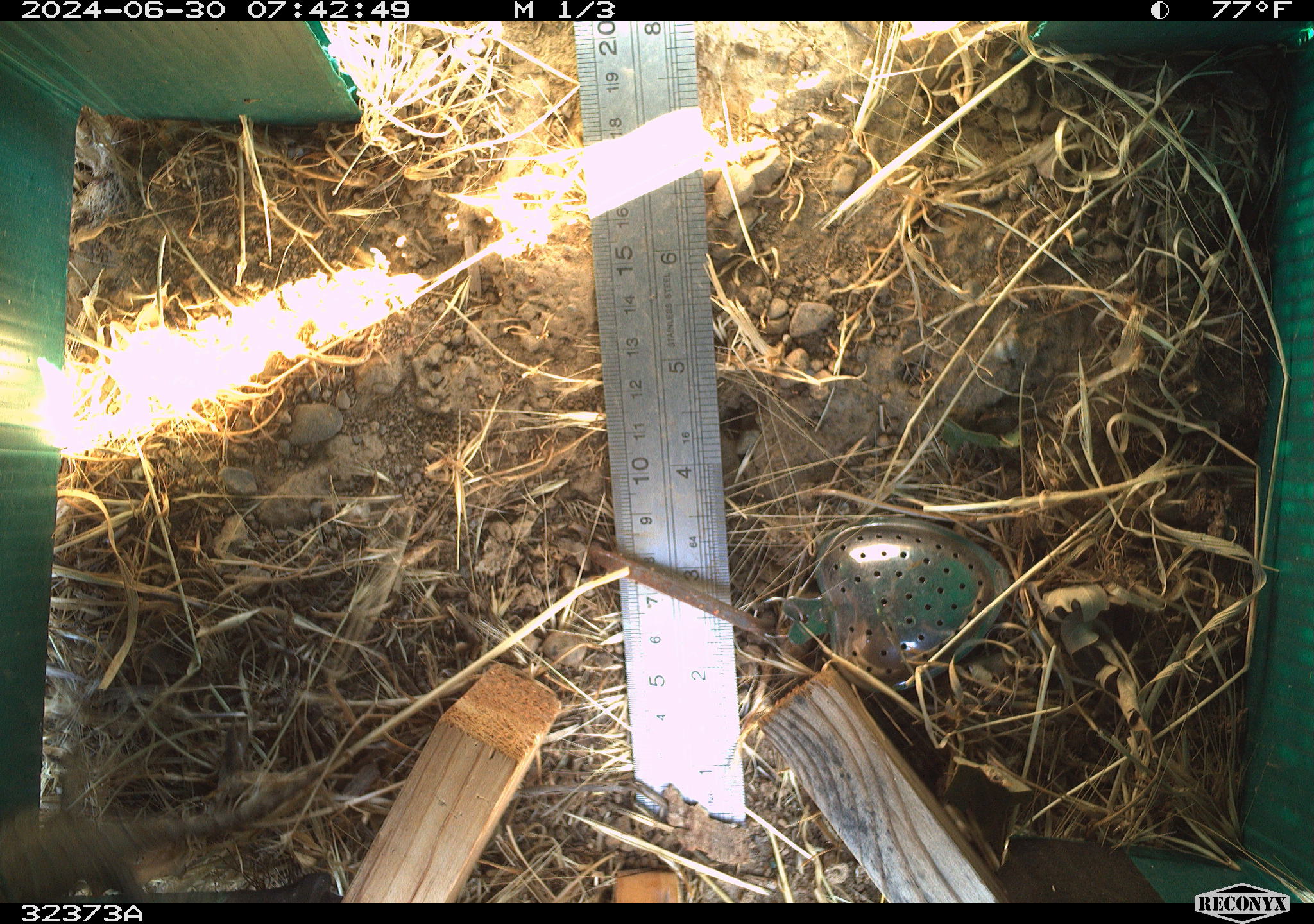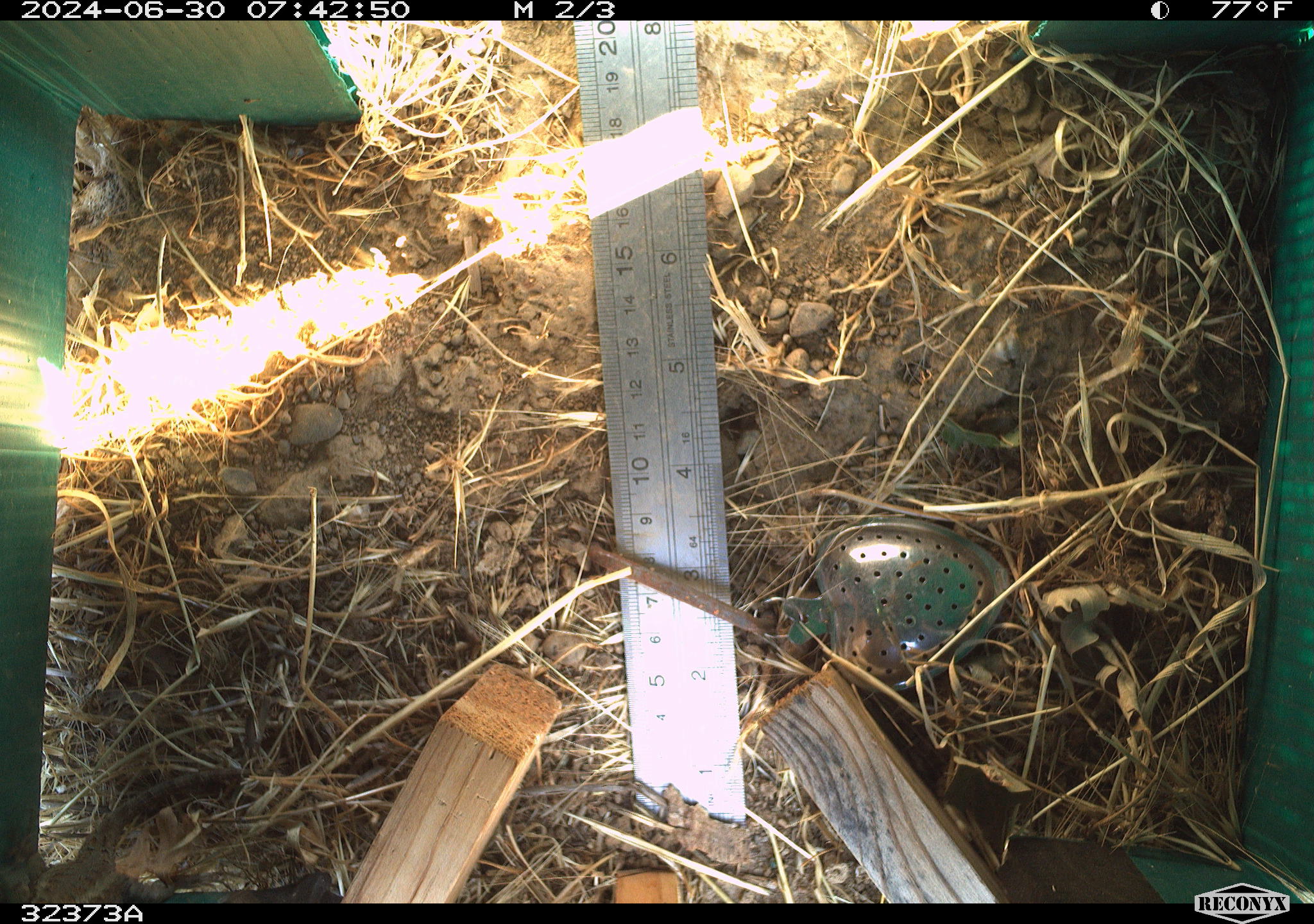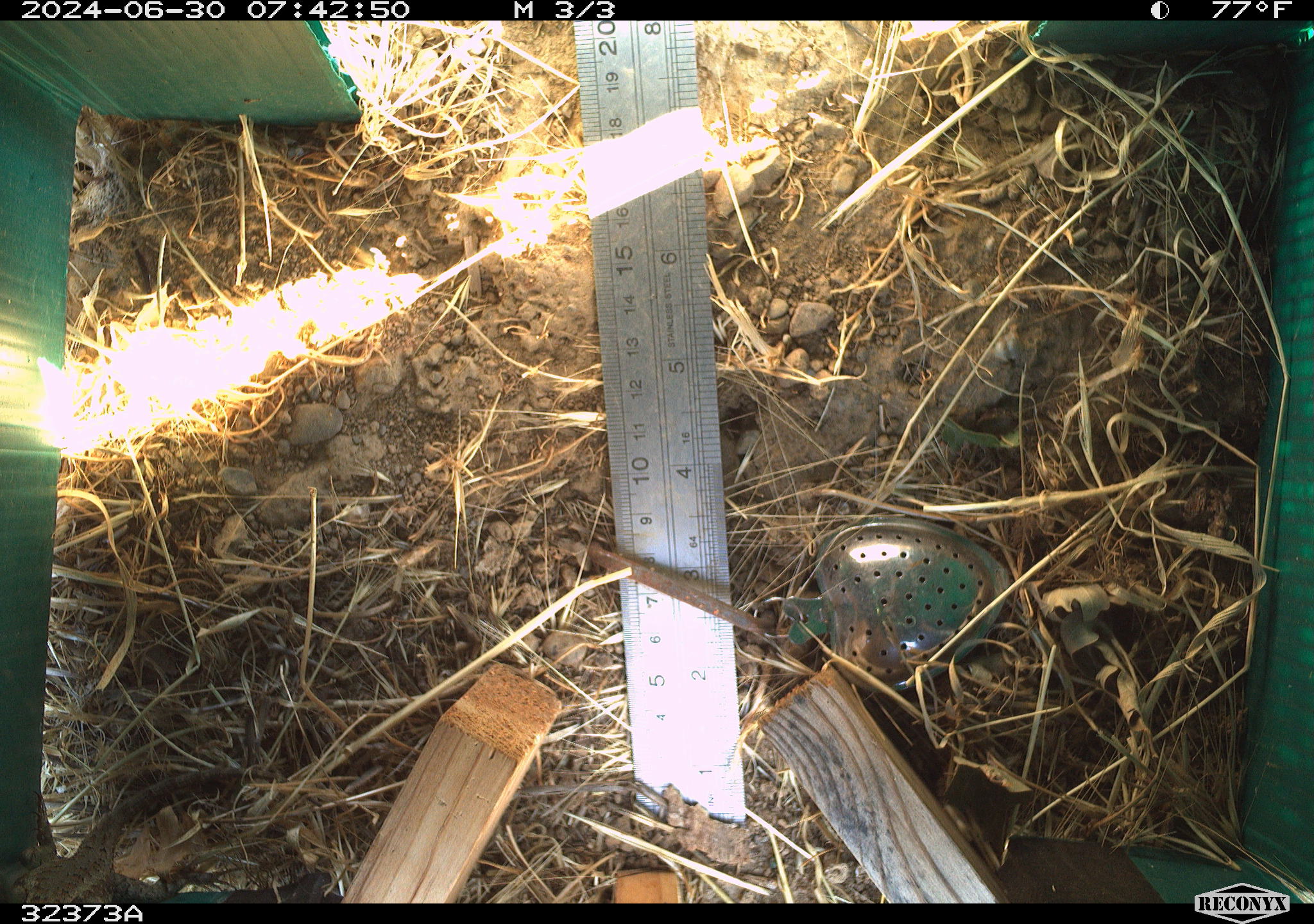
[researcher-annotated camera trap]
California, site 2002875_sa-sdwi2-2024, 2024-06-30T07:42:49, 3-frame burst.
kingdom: Animalia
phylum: Chordata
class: Reptilia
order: Squamata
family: Phrynosomatidae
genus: Sceloporus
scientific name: Sceloporus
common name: spiny lizards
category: sceloporus species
Sceloporus species (spiny lizards) (Sceloporus).